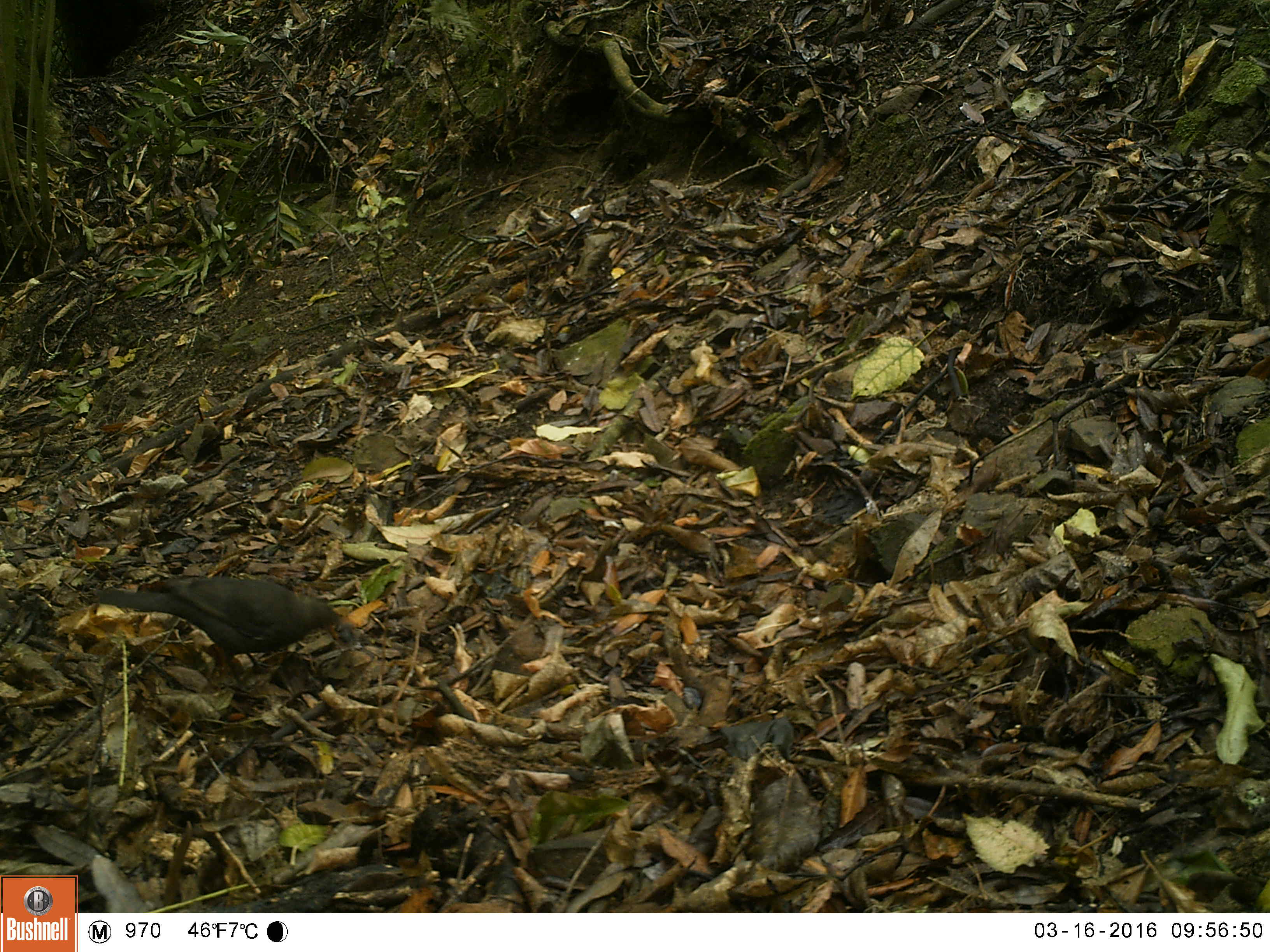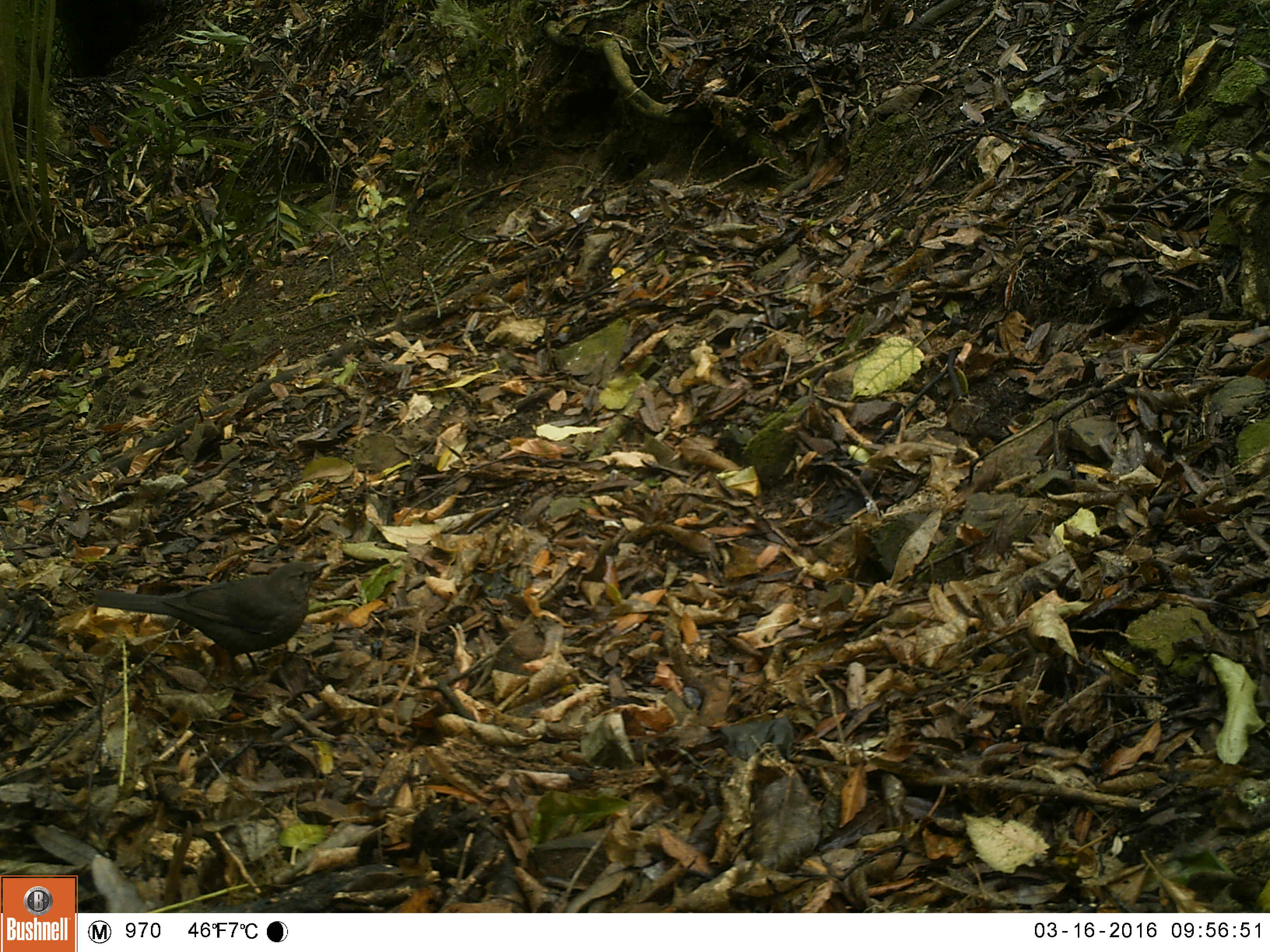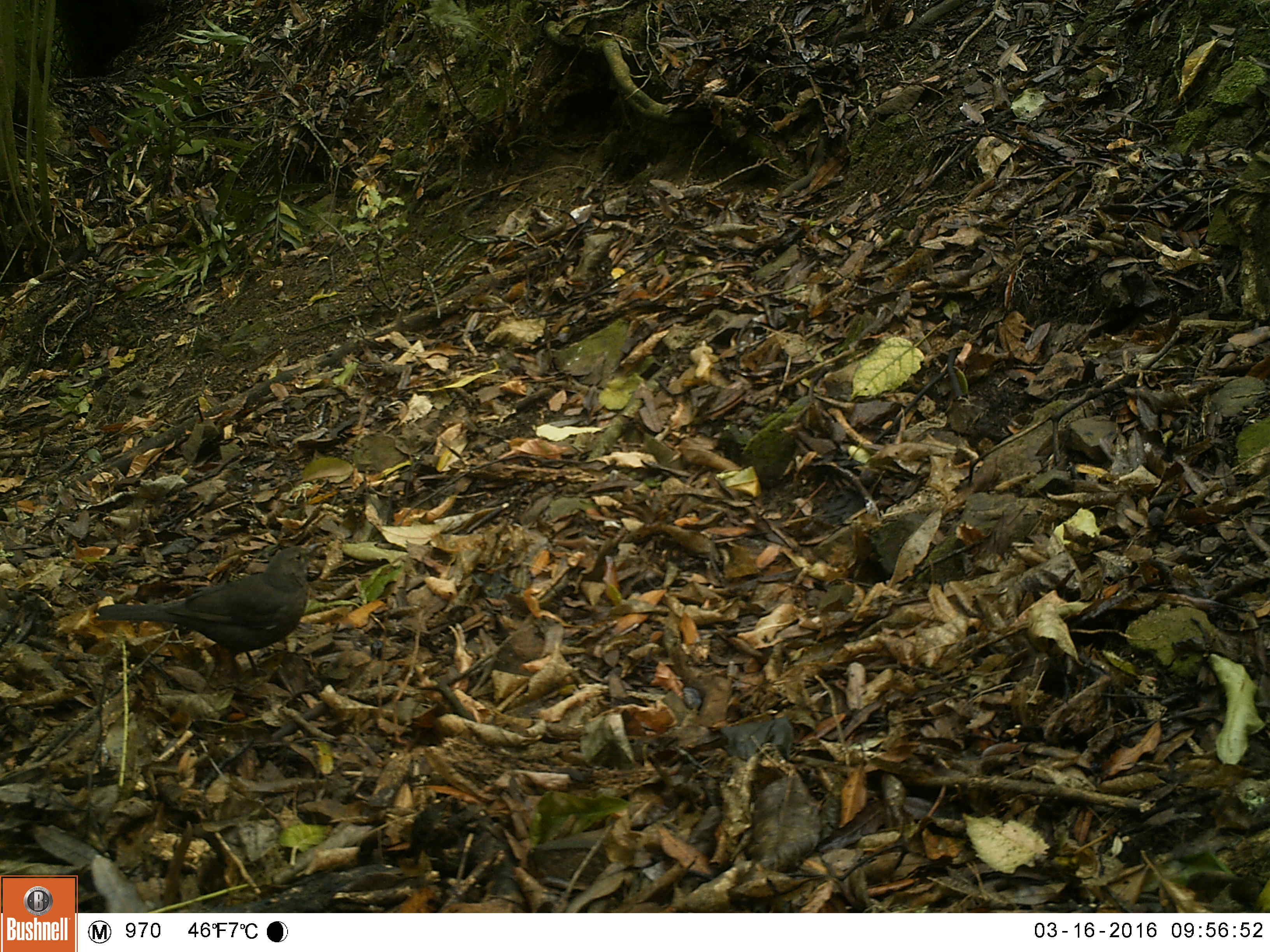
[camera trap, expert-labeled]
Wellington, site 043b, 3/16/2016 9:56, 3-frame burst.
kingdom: Animalia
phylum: Chordata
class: Aves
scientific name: Aves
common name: bird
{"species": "bird (Aves)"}